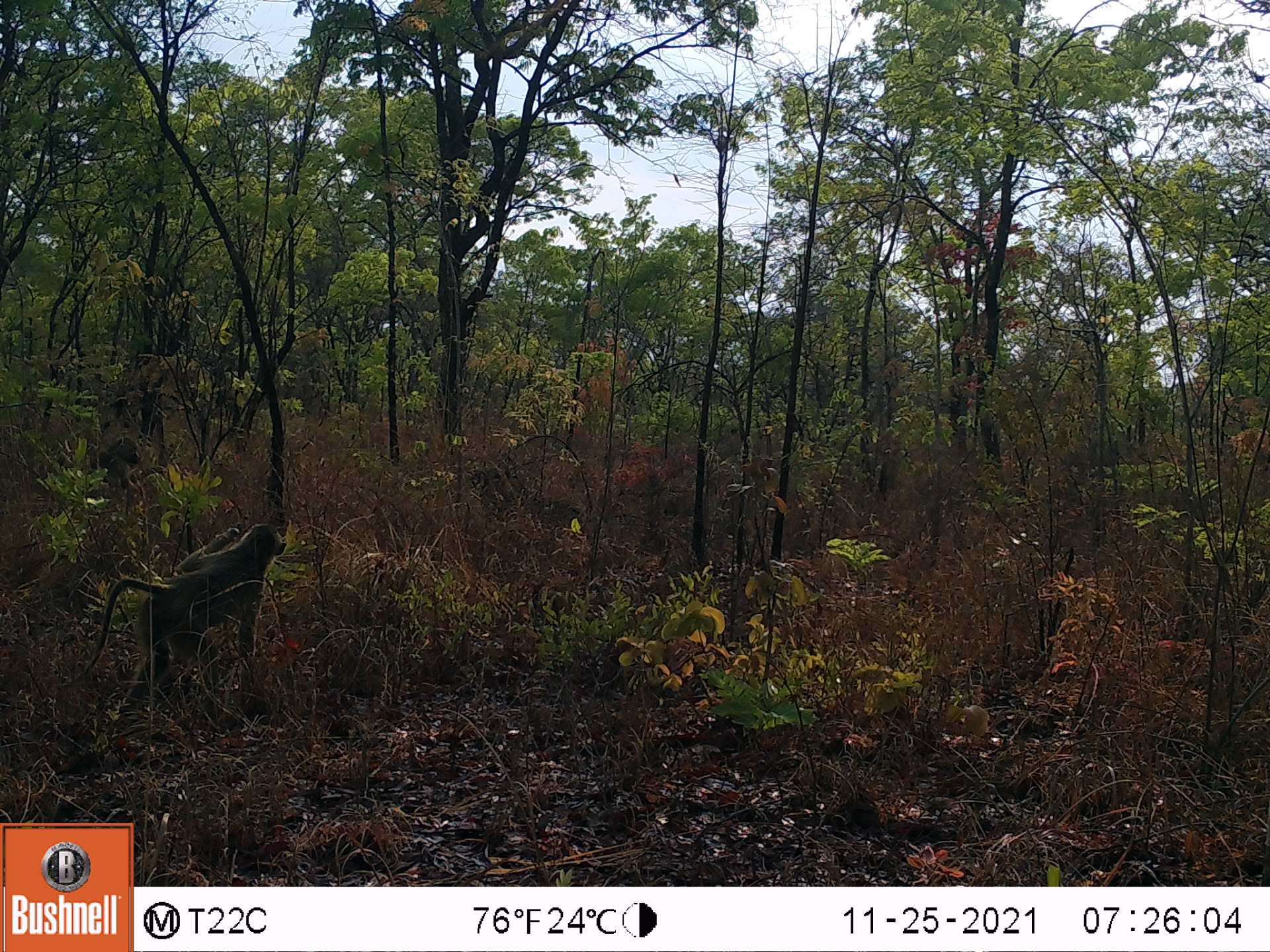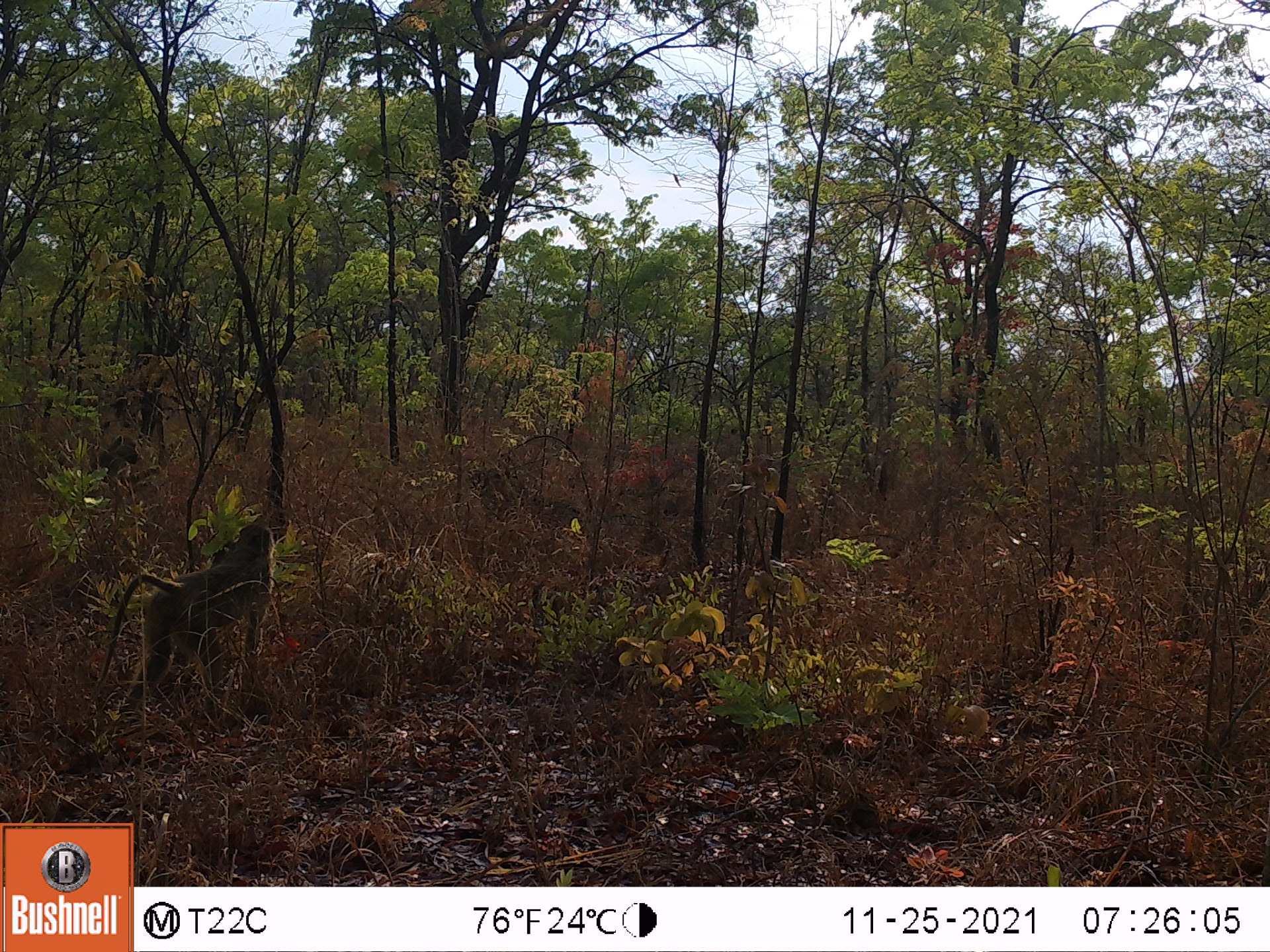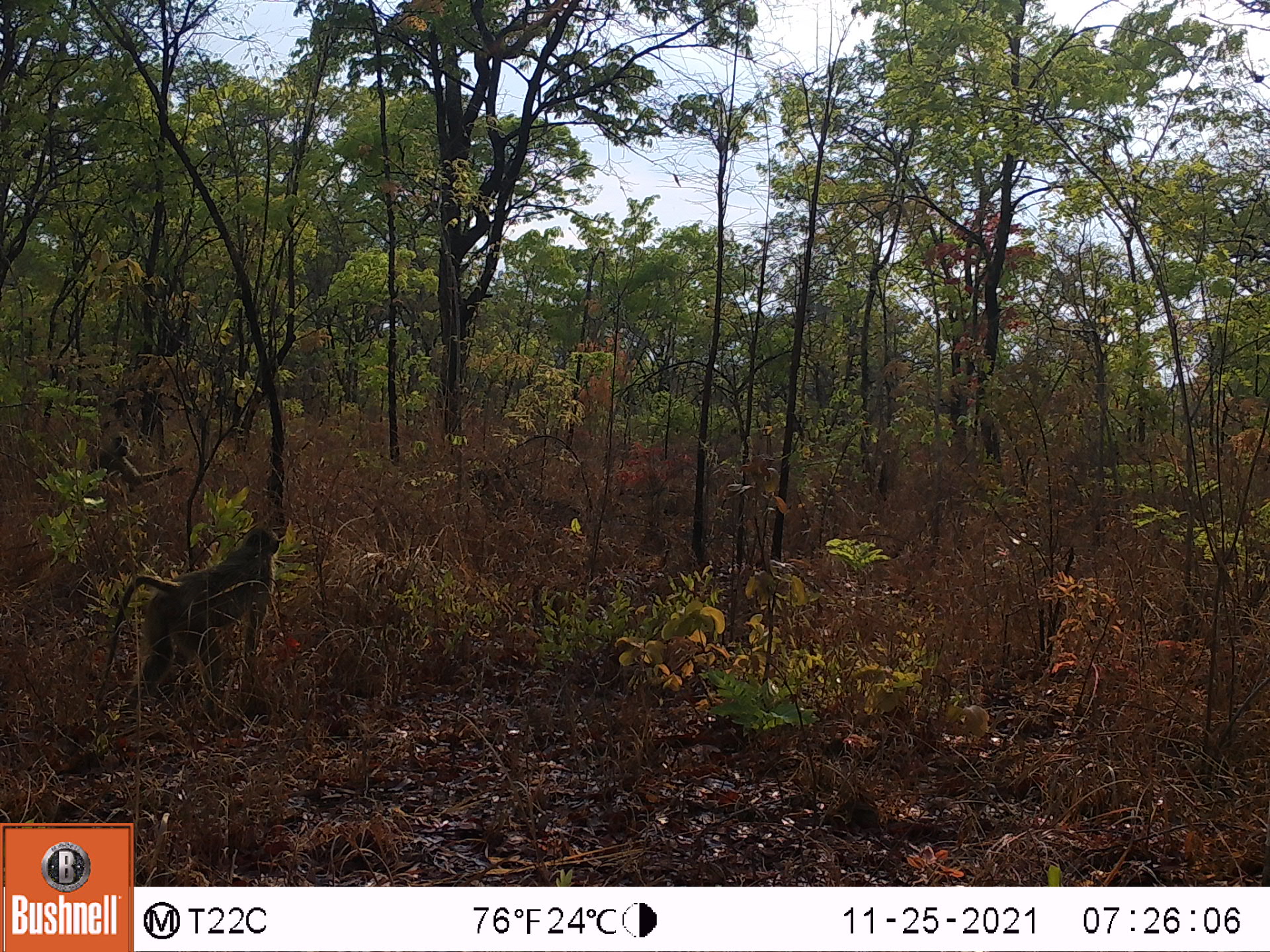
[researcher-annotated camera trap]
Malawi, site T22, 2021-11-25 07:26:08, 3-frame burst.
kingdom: Animalia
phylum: Chordata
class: Mammalia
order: Primates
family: Cercopithecidae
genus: Papio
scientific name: Papio cynocephalus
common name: yellow baboon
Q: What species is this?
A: Yellow baboon (Papio cynocephalus).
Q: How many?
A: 1.